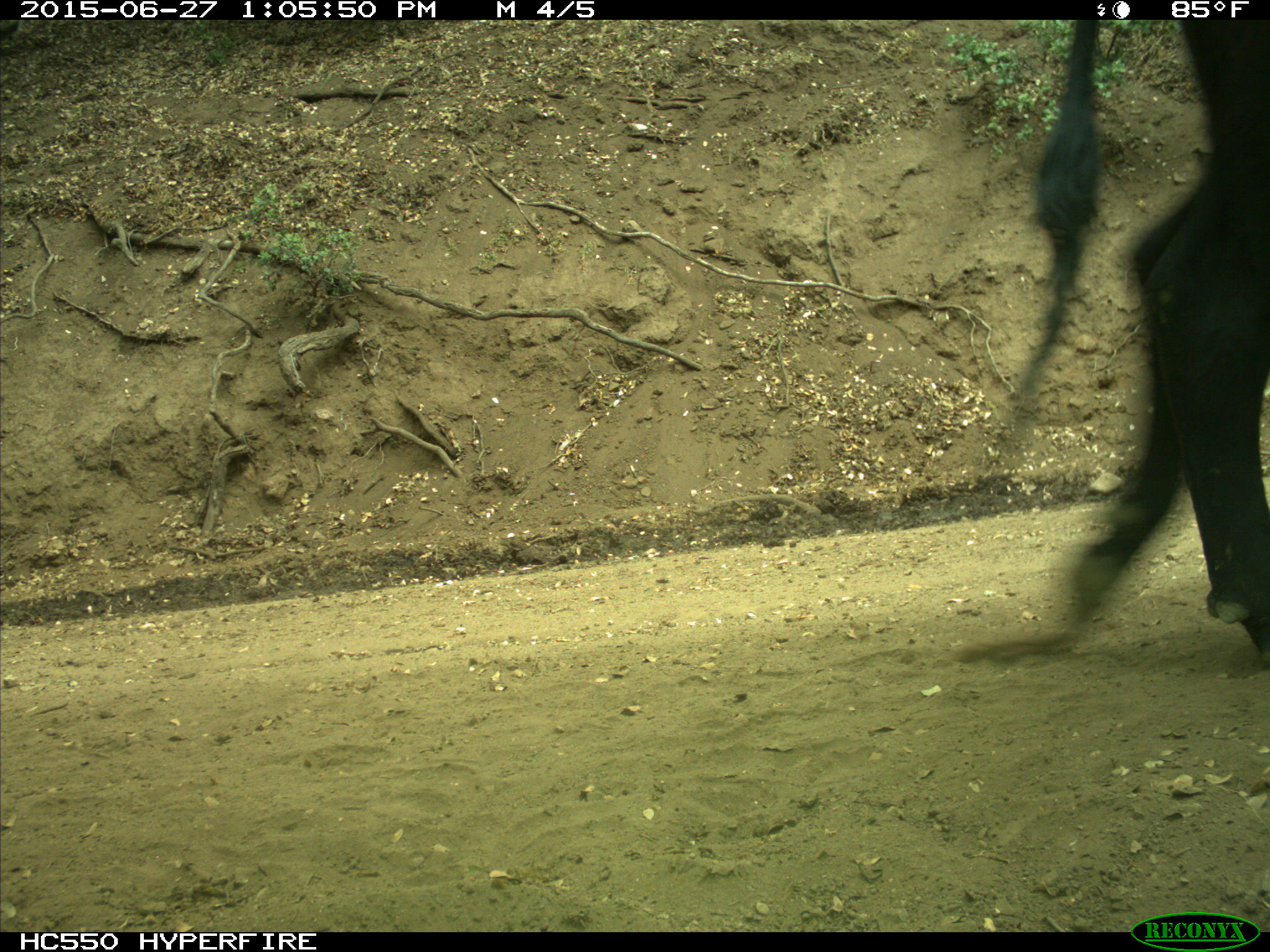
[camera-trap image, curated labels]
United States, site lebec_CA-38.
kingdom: Animalia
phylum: Chordata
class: Mammalia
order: Artiodactyla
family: Bovidae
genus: Bos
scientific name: Bos taurus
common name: domestic cow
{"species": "Bos taurus (domestic cow)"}